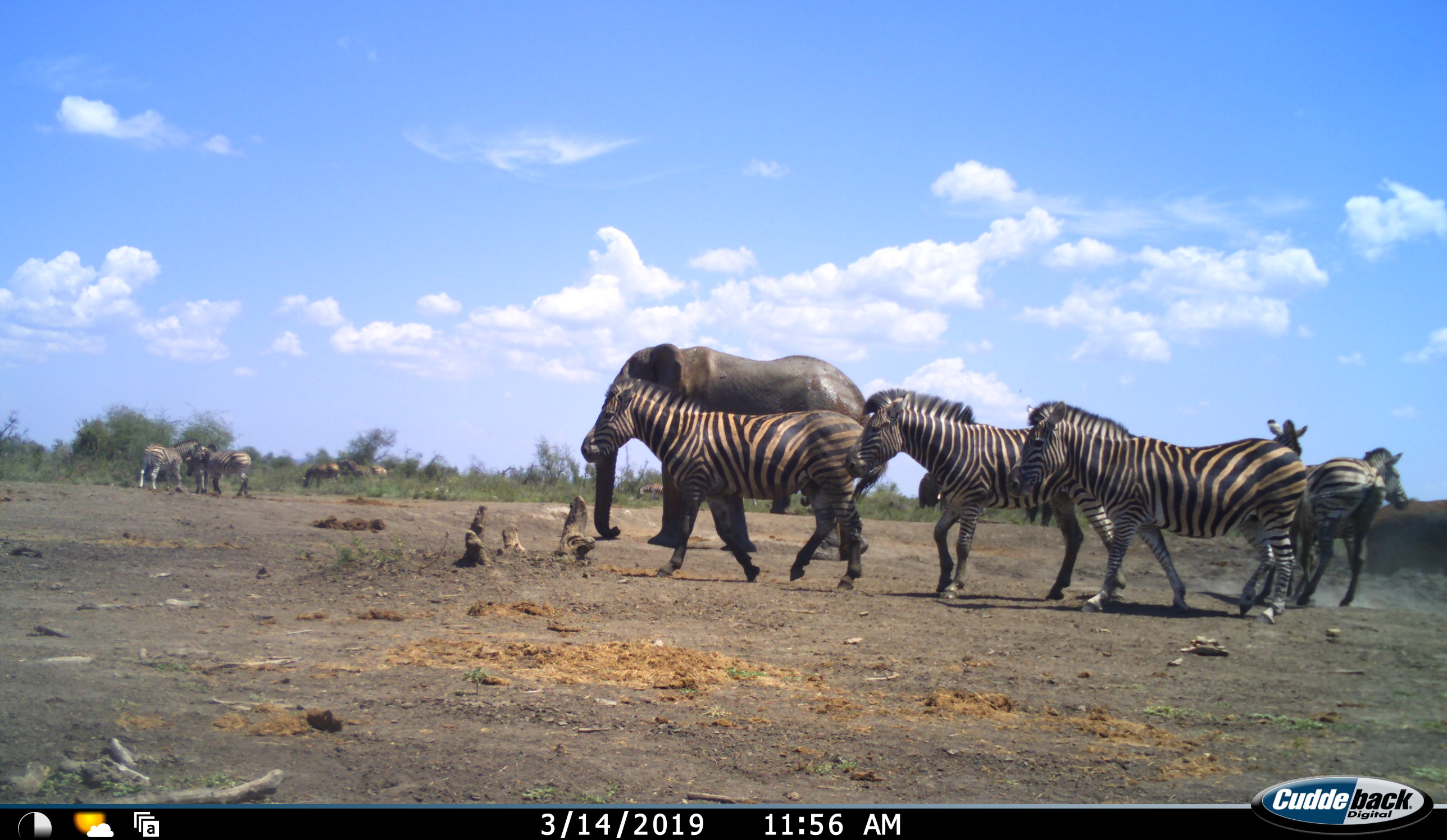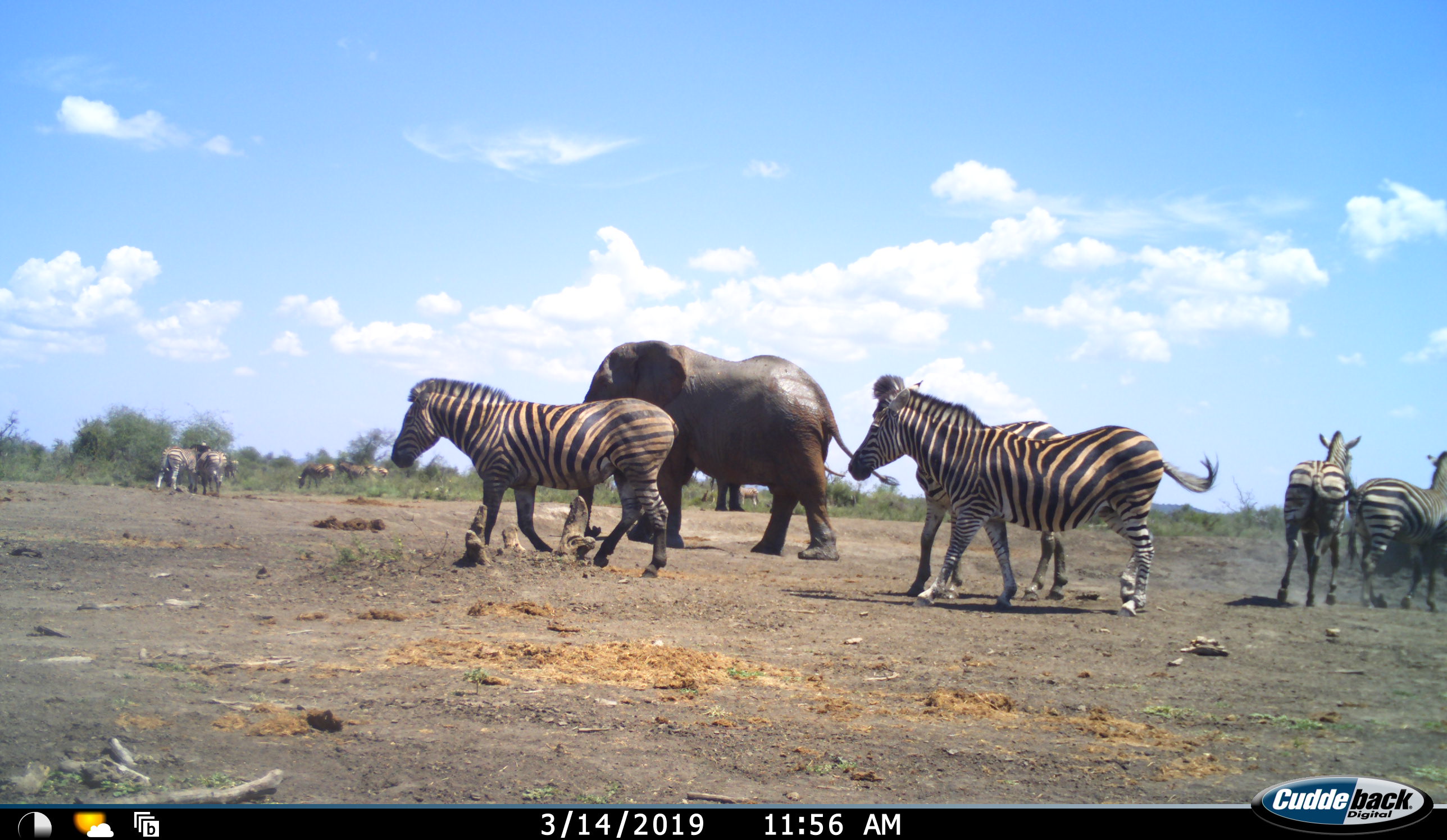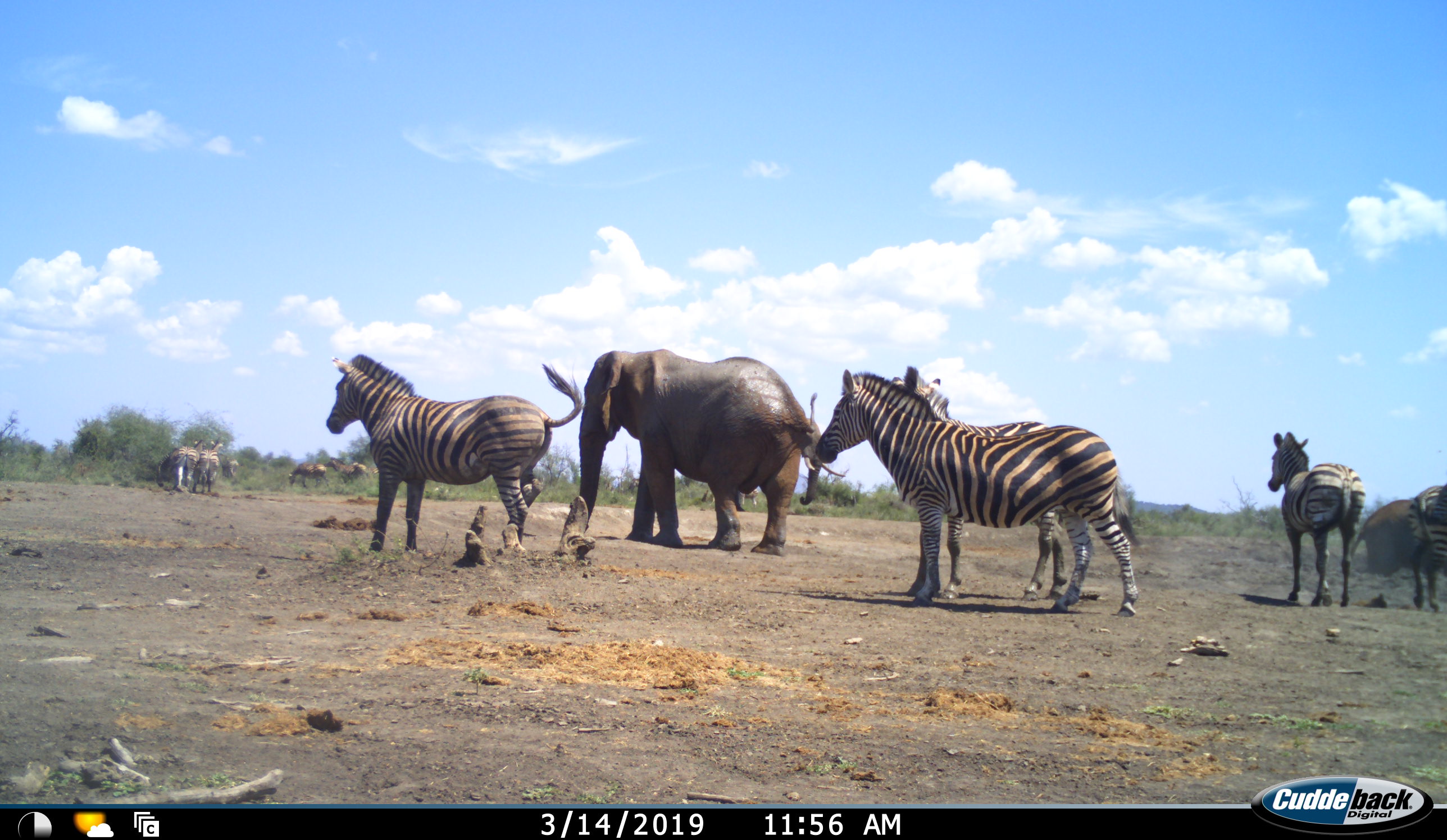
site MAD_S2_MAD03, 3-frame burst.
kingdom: Animalia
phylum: Chordata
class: Mammalia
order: Proboscidea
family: Elephantidae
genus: Loxodonta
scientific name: Loxodonta africana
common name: african bush elephant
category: elephant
Elephant (african bush elephant) (Loxodonta africana), count 3. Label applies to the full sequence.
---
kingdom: Animalia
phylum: Chordata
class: Mammalia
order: Perissodactyla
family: Equidae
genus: Equus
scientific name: Equus quagga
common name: plains zebra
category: zebraplains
Zebraplains (plains zebra) (Equus quagga), count 10. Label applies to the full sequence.